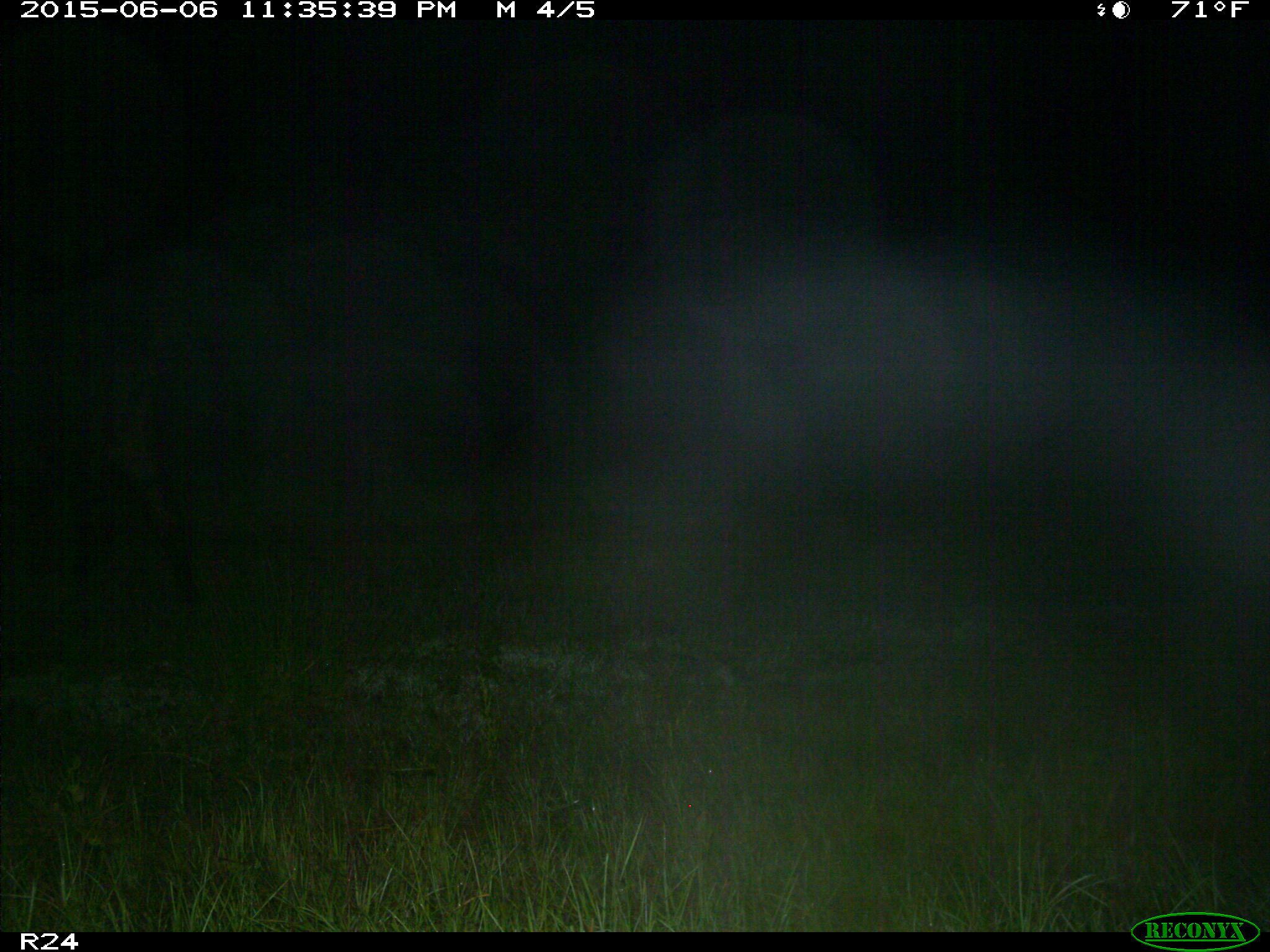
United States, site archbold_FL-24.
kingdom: Animalia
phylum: Chordata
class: Mammalia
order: Artiodactyla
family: Bovidae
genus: Bos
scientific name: Bos taurus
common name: domestic cow